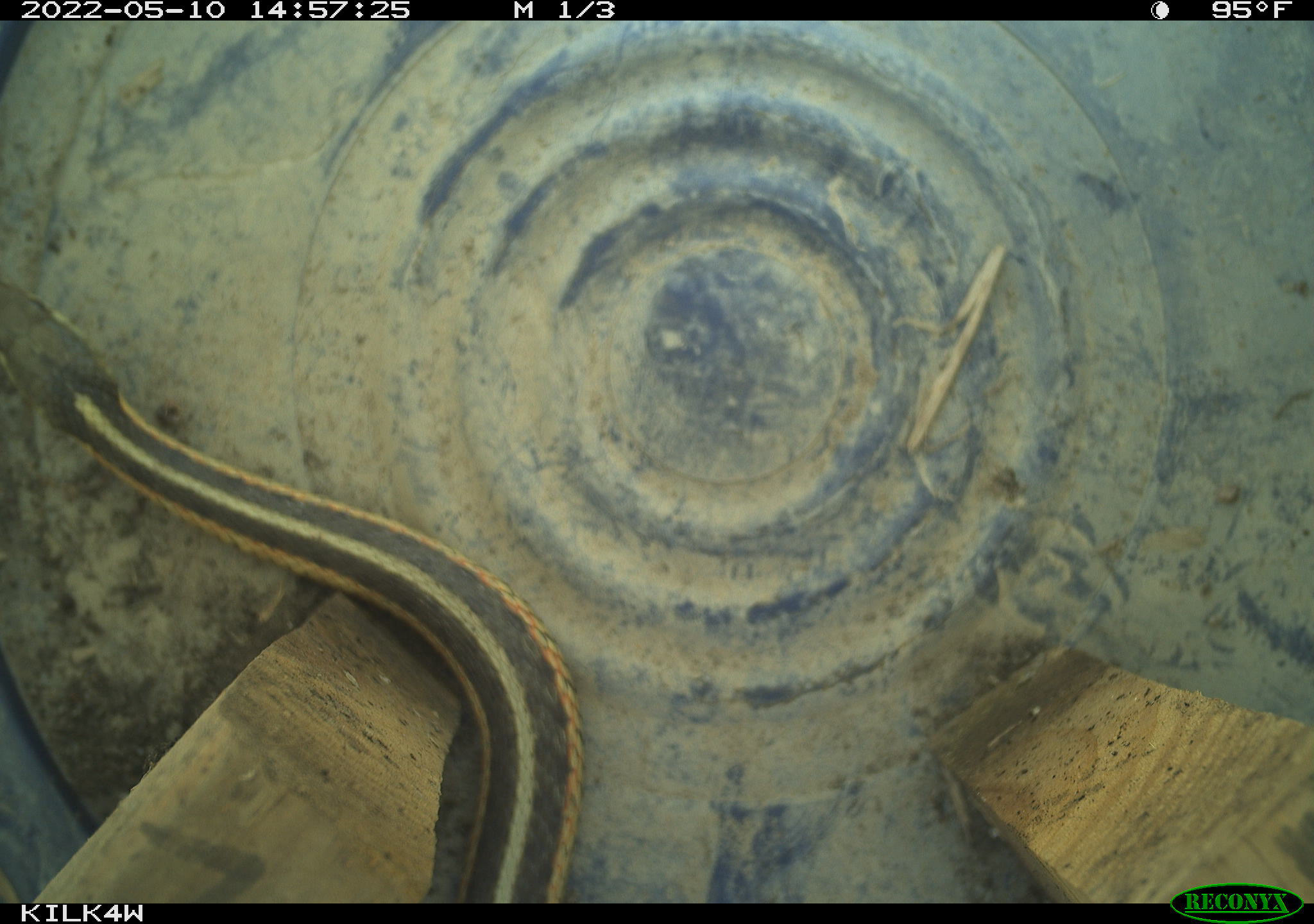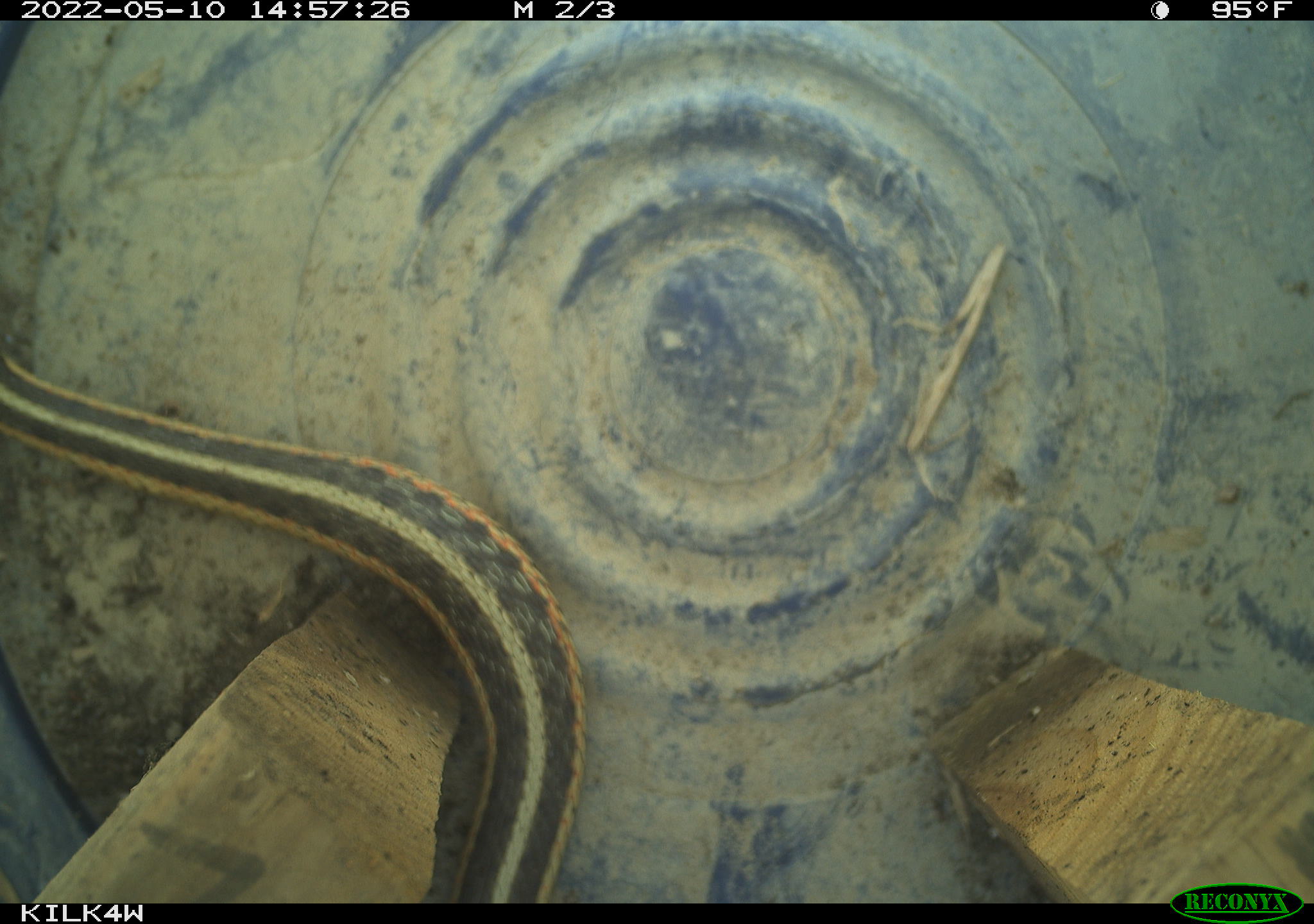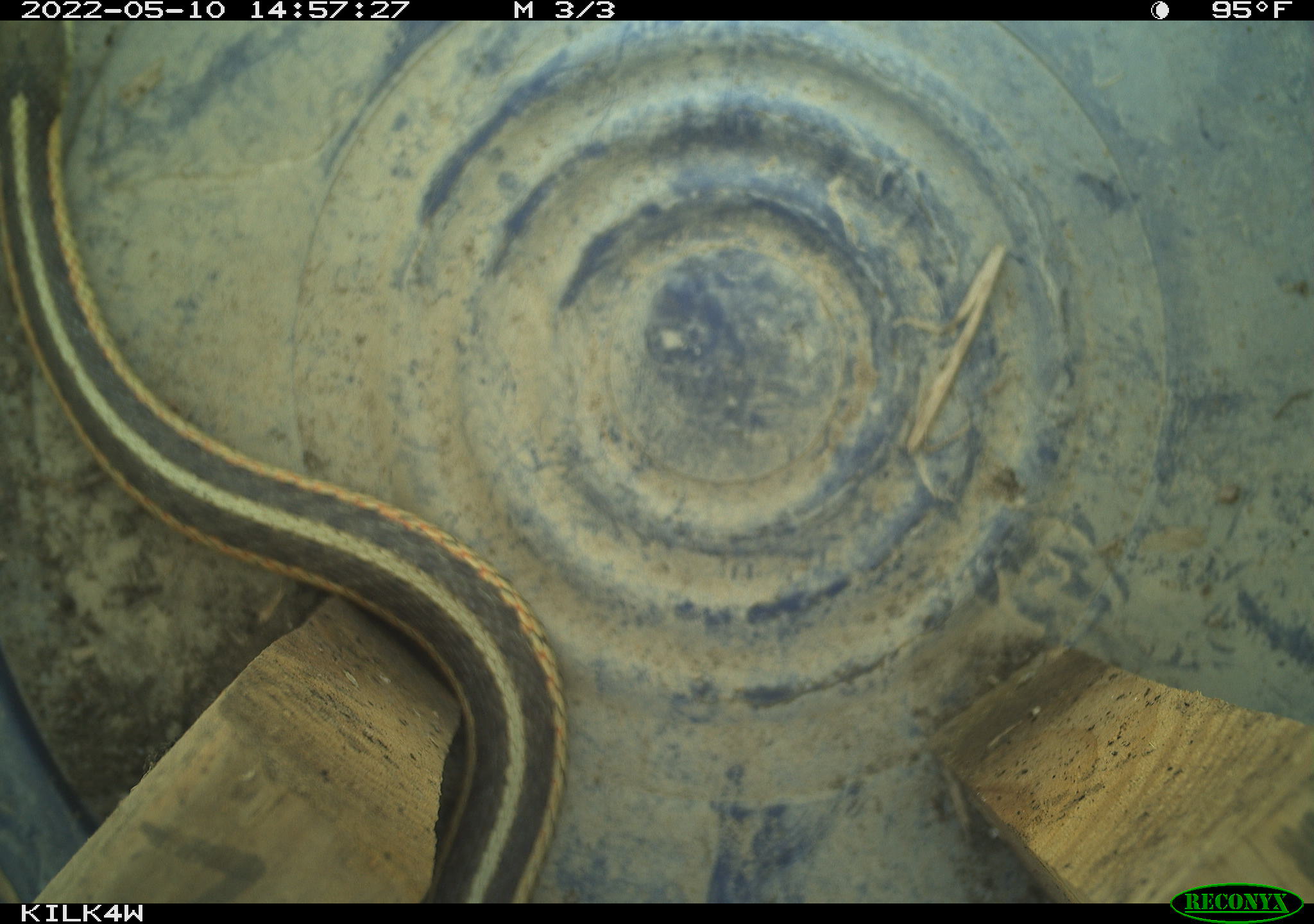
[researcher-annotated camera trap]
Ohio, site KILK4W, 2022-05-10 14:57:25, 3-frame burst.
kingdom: Animalia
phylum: Chordata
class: Reptilia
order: Squamata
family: Colubridae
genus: Thamnophis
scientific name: Thamnophis sirtalis sirtalis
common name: eastern gartersnake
Eastern gartersnake (Thamnophis sirtalis sirtalis).